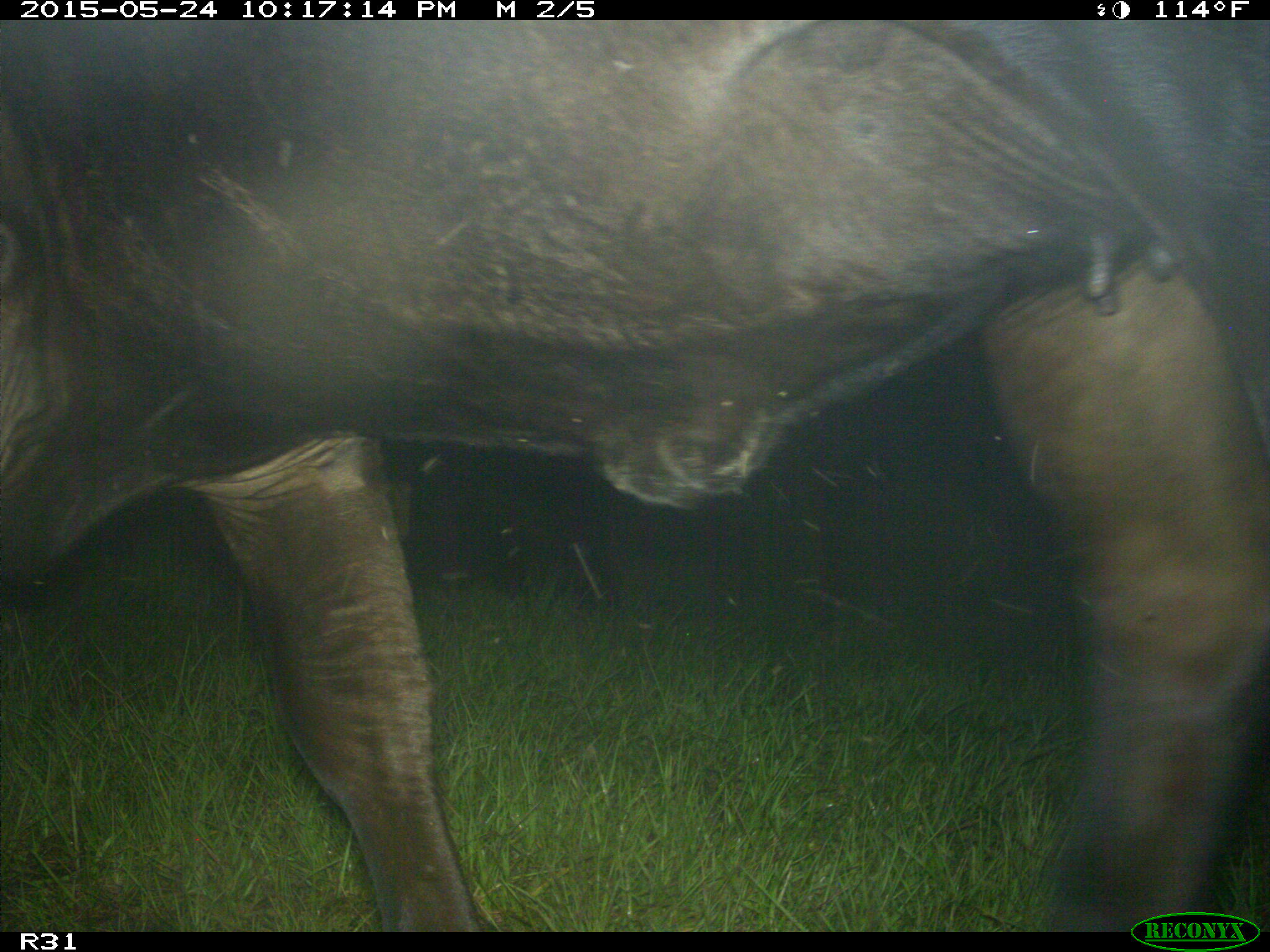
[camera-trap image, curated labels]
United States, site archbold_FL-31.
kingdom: Animalia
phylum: Chordata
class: Mammalia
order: Artiodactyla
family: Bovidae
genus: Bos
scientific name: Bos taurus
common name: domestic cow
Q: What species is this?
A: Bos taurus (domestic cow).